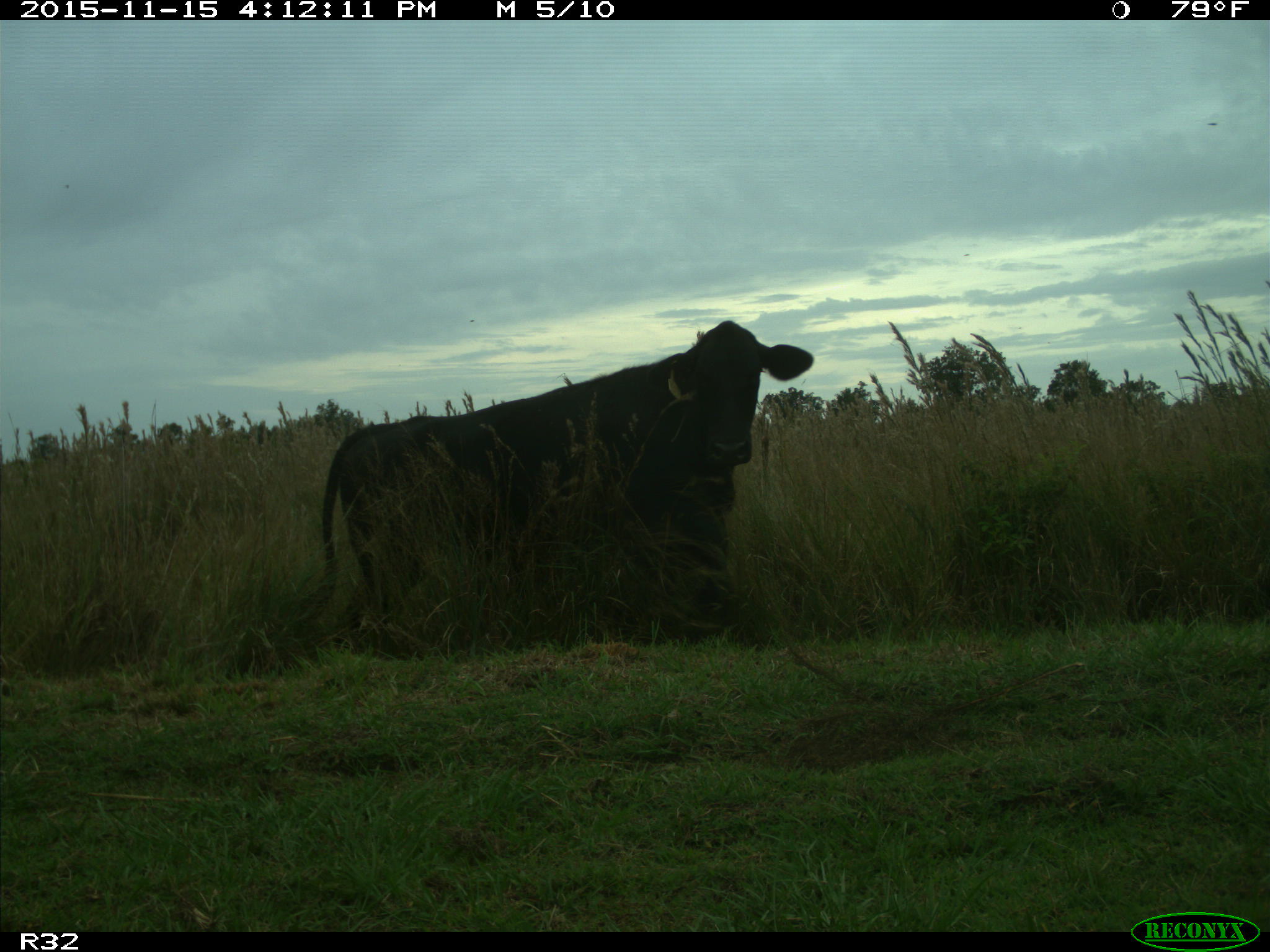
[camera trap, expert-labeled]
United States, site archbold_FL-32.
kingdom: Animalia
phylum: Chordata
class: Mammalia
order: Artiodactyla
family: Bovidae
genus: Bos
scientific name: Bos taurus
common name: domestic cow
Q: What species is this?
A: Bos taurus (domestic cow).